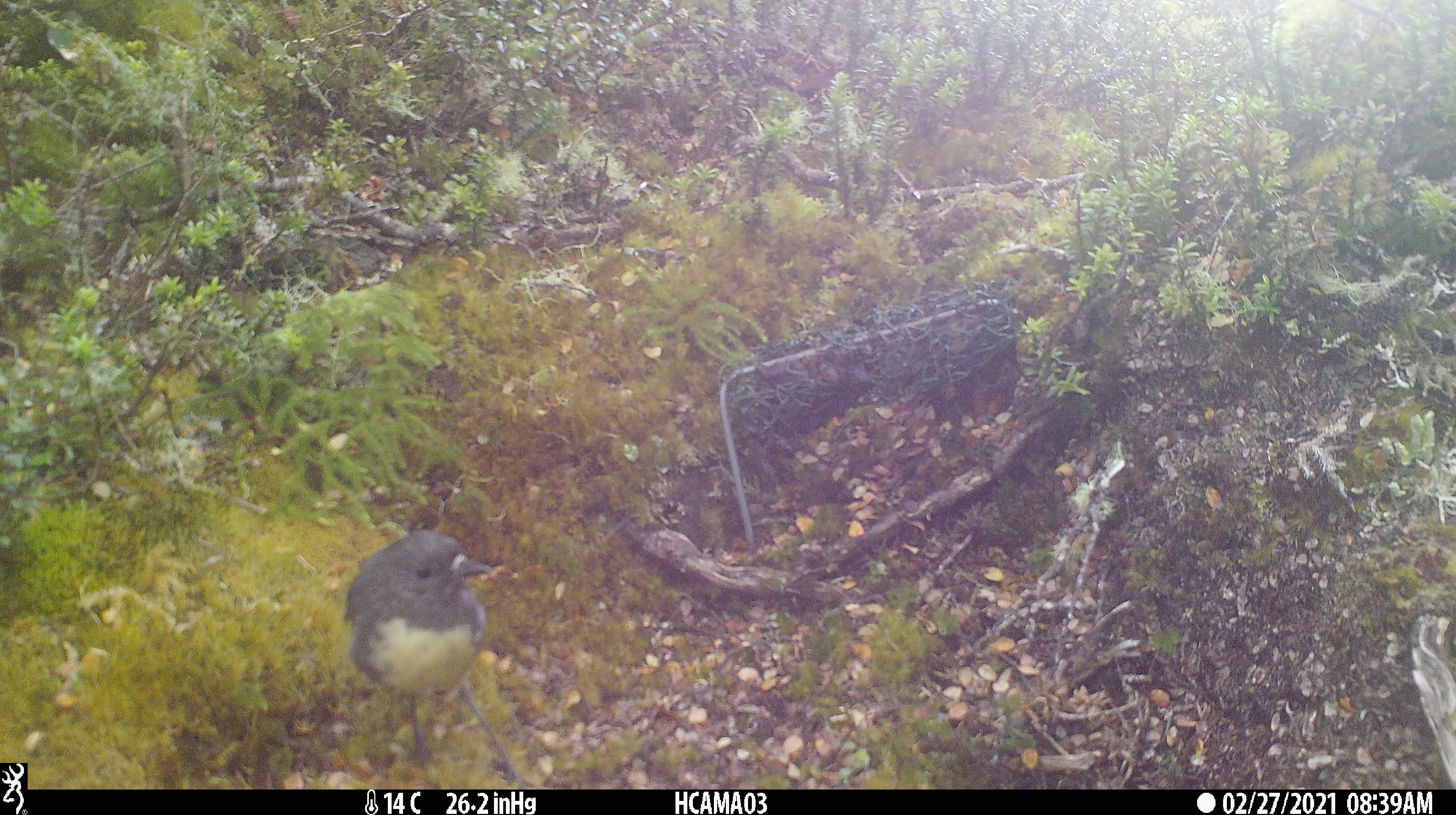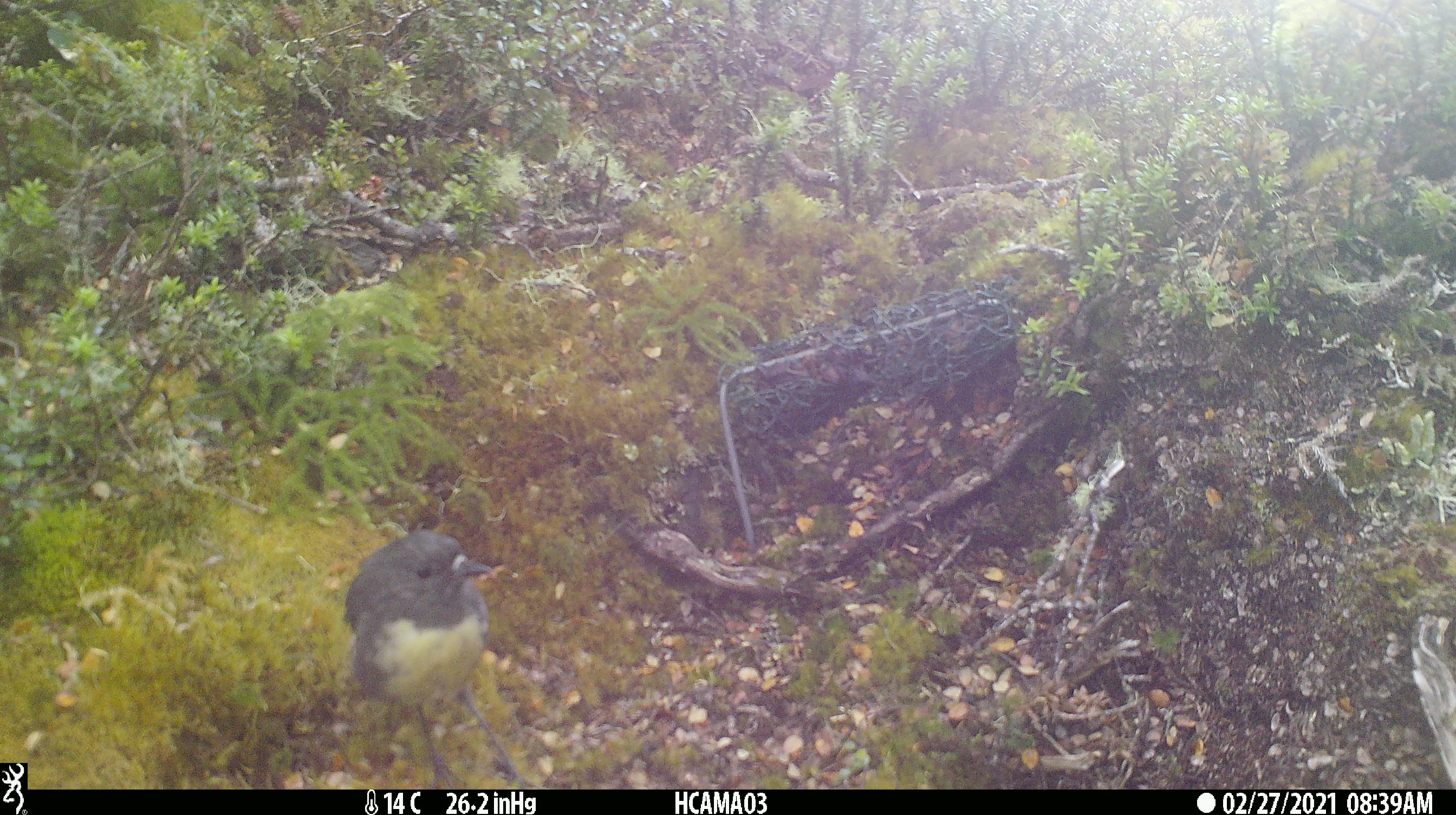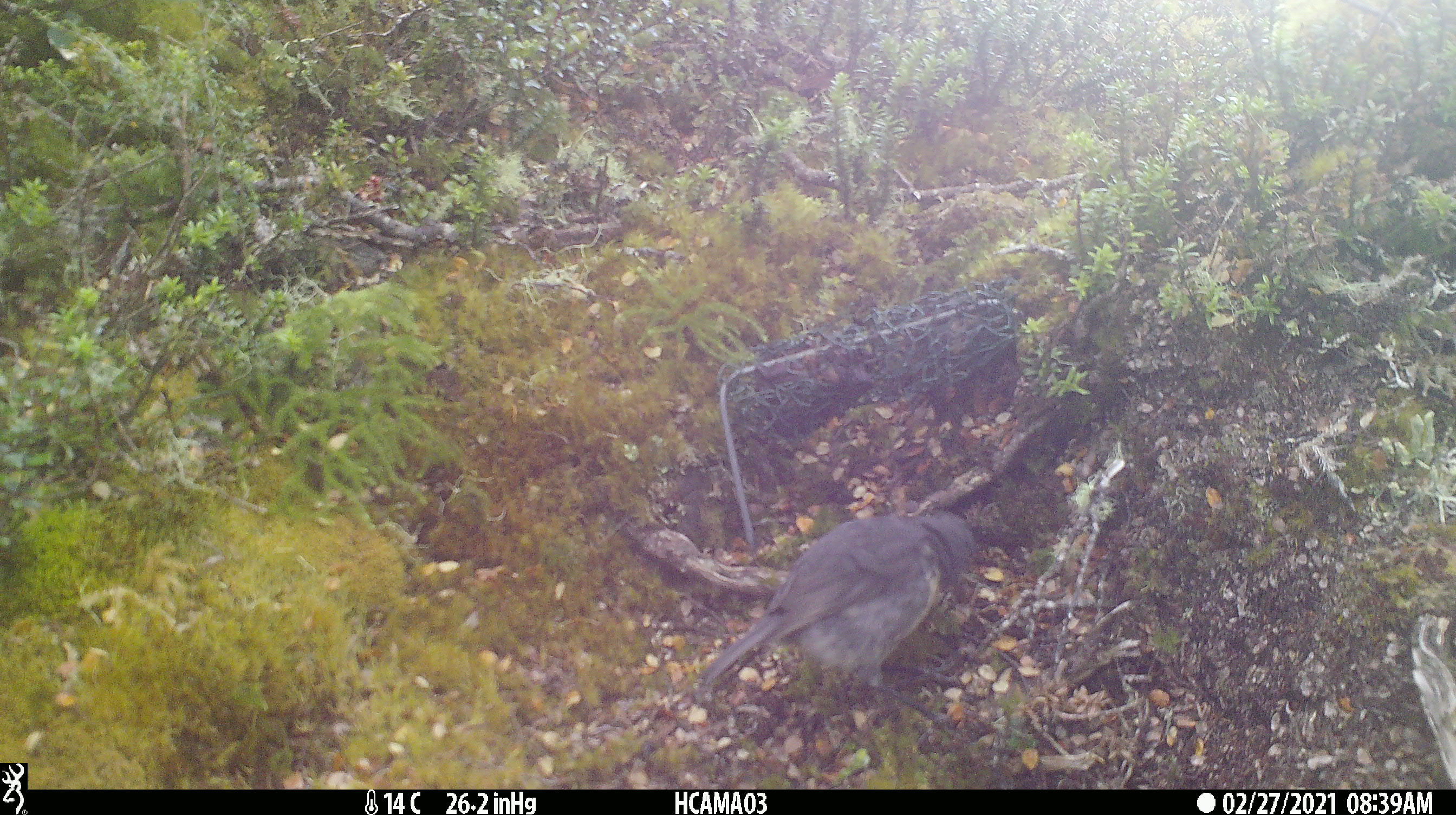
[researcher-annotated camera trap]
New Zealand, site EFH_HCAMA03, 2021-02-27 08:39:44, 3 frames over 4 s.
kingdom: Animalia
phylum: Chordata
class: Aves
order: Passeriformes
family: Petroicidae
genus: Petroica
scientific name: Petroica australis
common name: new zealand robin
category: robin